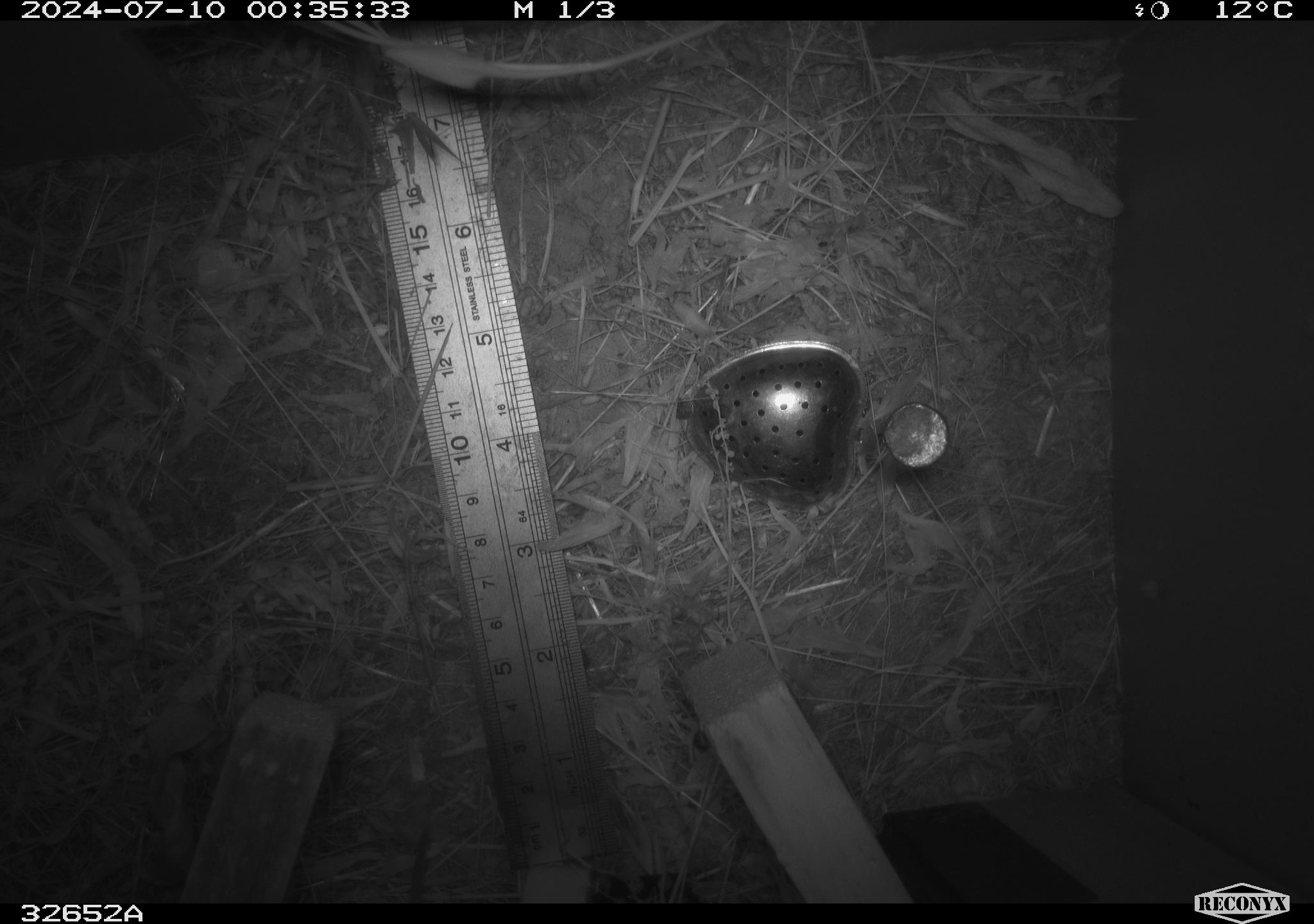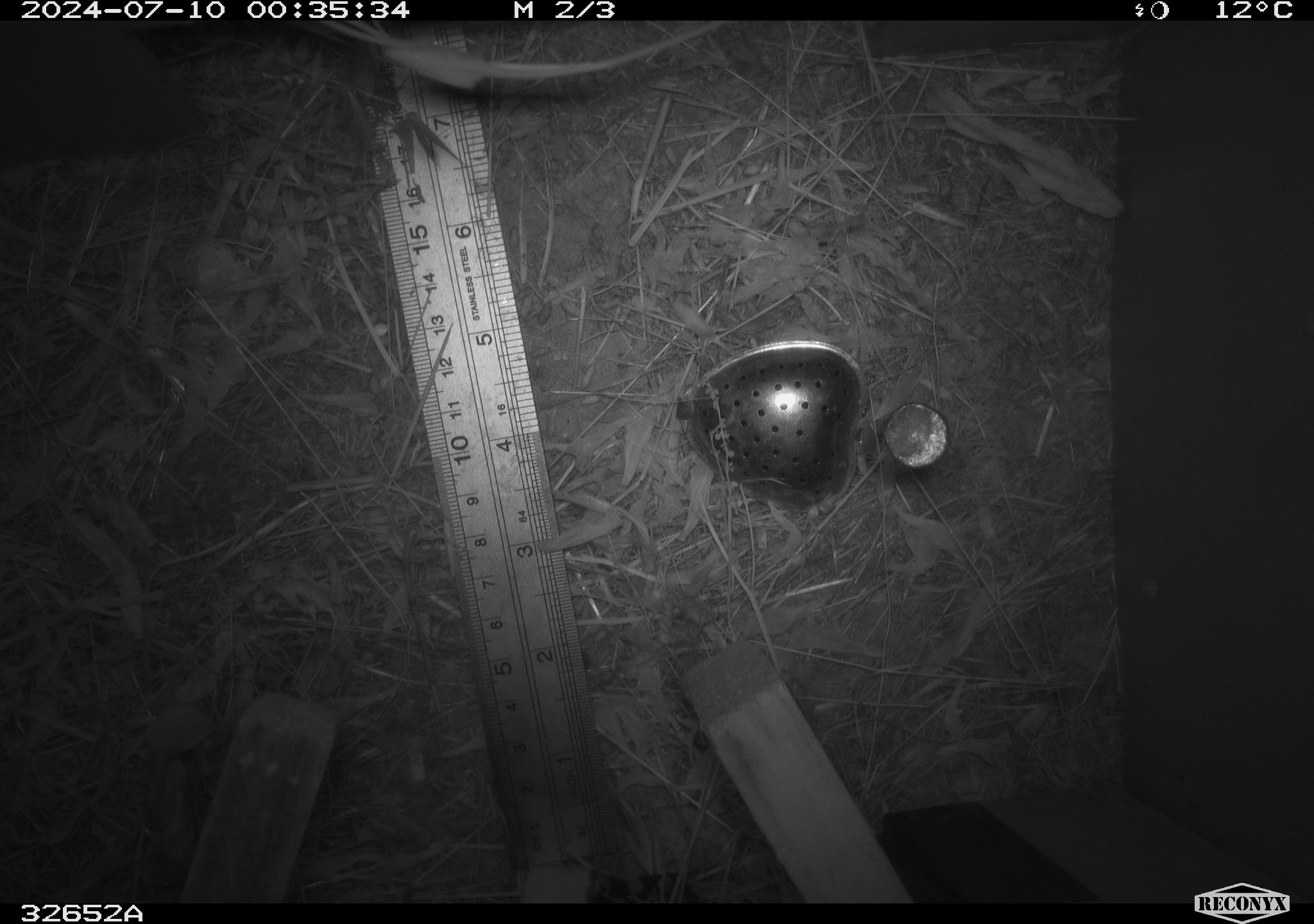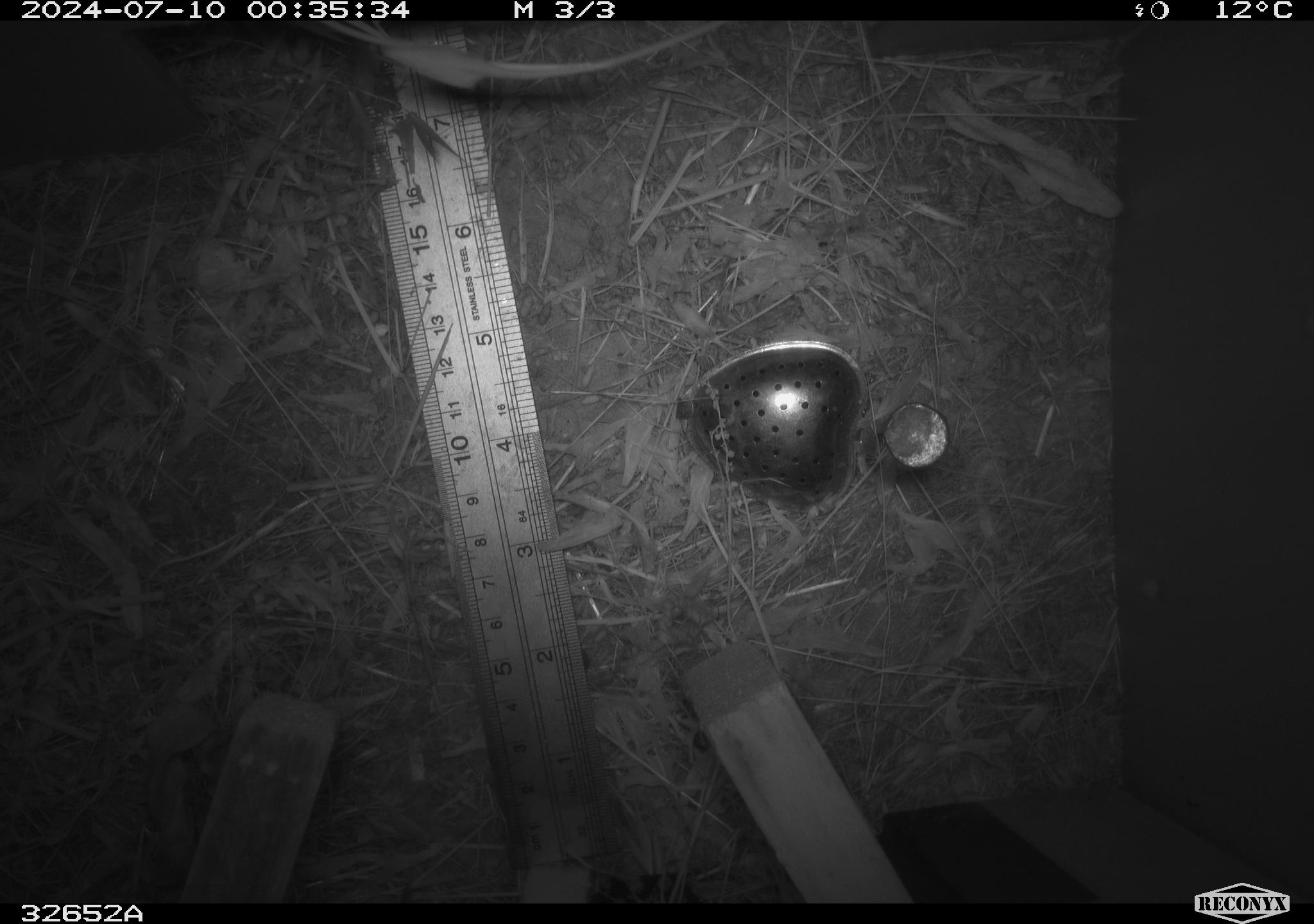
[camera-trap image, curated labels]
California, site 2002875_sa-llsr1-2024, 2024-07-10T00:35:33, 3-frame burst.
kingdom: Animalia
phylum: Chordata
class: Mammalia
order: Rodentia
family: Cricetidae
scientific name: Arvicolinae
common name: voles, lemmings, and muskrats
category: arvicolinae subfamily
Arvicolinae subfamily (voles, lemmings, and muskrats) (Arvicolinae).